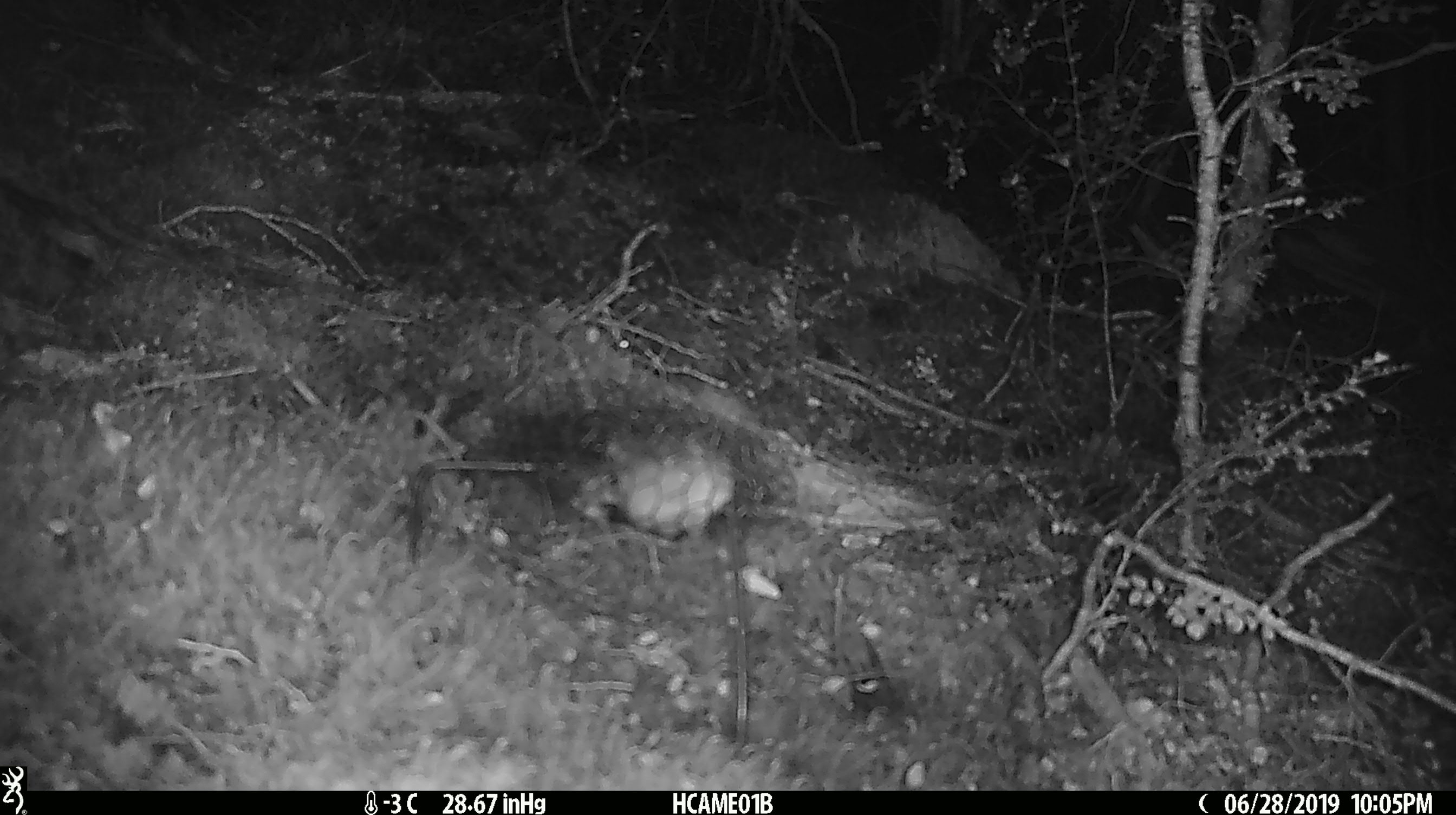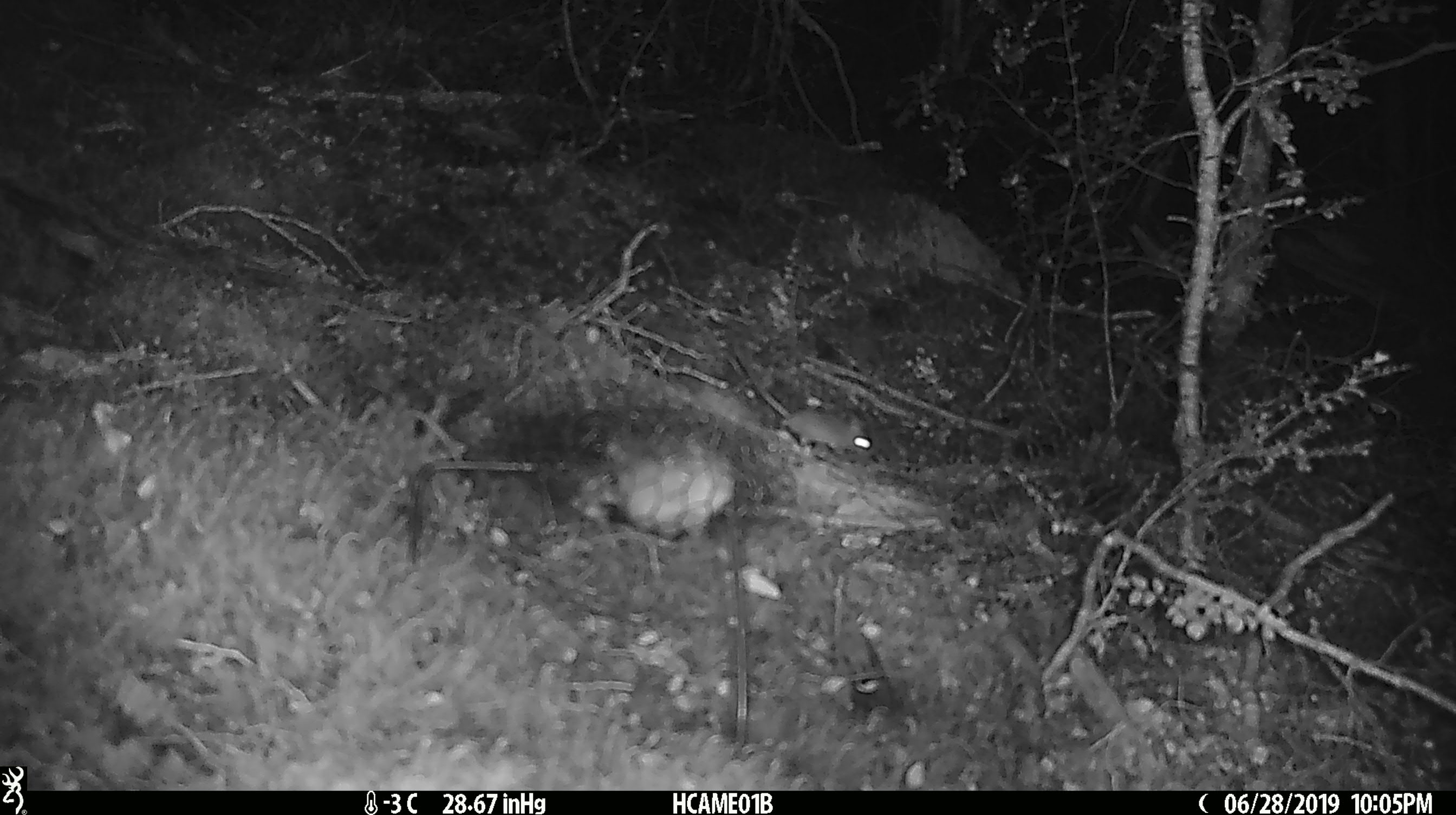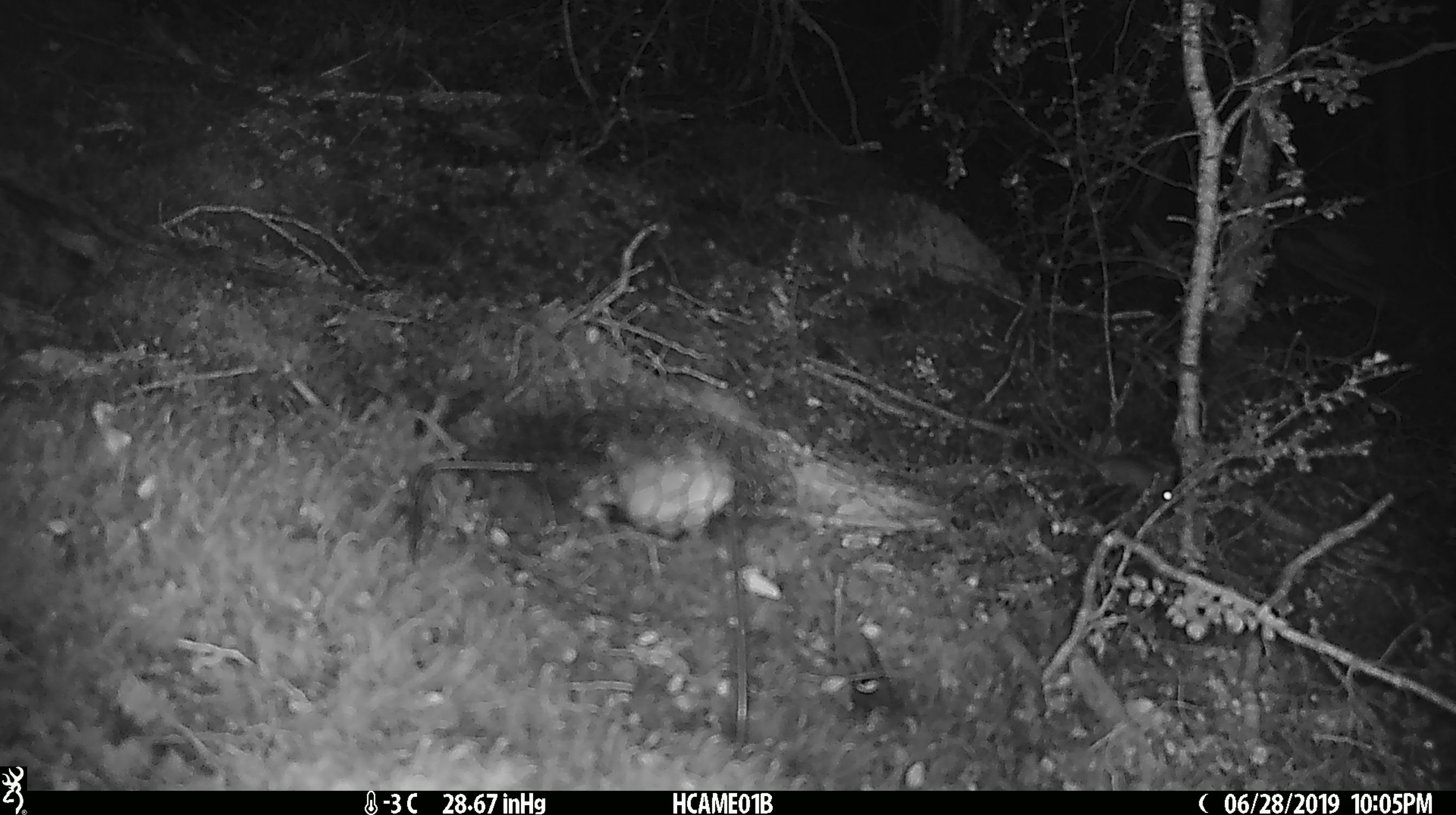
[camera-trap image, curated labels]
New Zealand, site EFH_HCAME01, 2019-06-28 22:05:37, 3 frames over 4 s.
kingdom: Animalia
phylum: Chordata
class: Mammalia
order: Rodentia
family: Muridae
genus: Mus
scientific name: Mus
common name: mouse